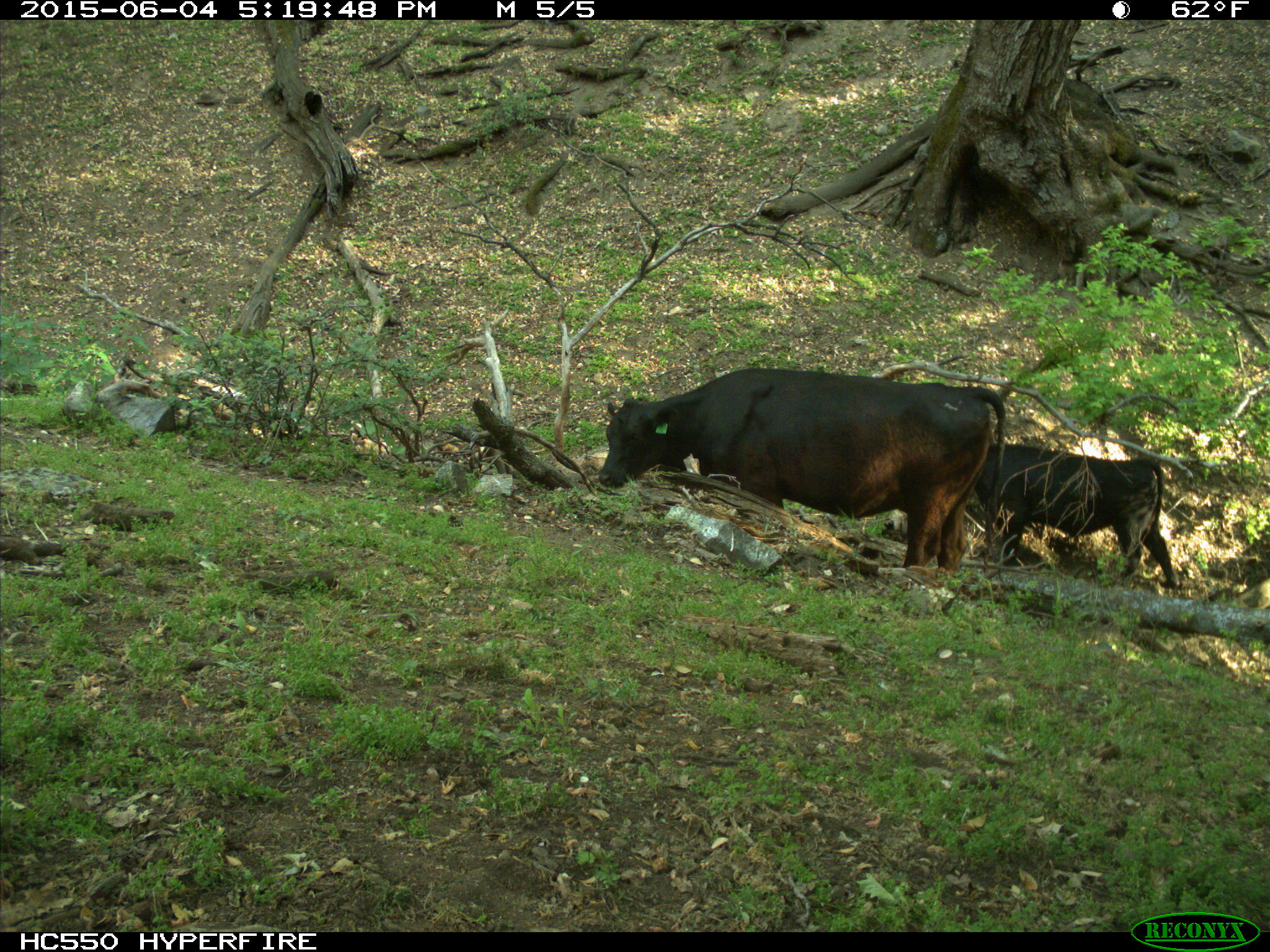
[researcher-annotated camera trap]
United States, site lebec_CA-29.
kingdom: Animalia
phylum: Chordata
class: Mammalia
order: Artiodactyla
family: Bovidae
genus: Bos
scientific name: Bos taurus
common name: domestic cow